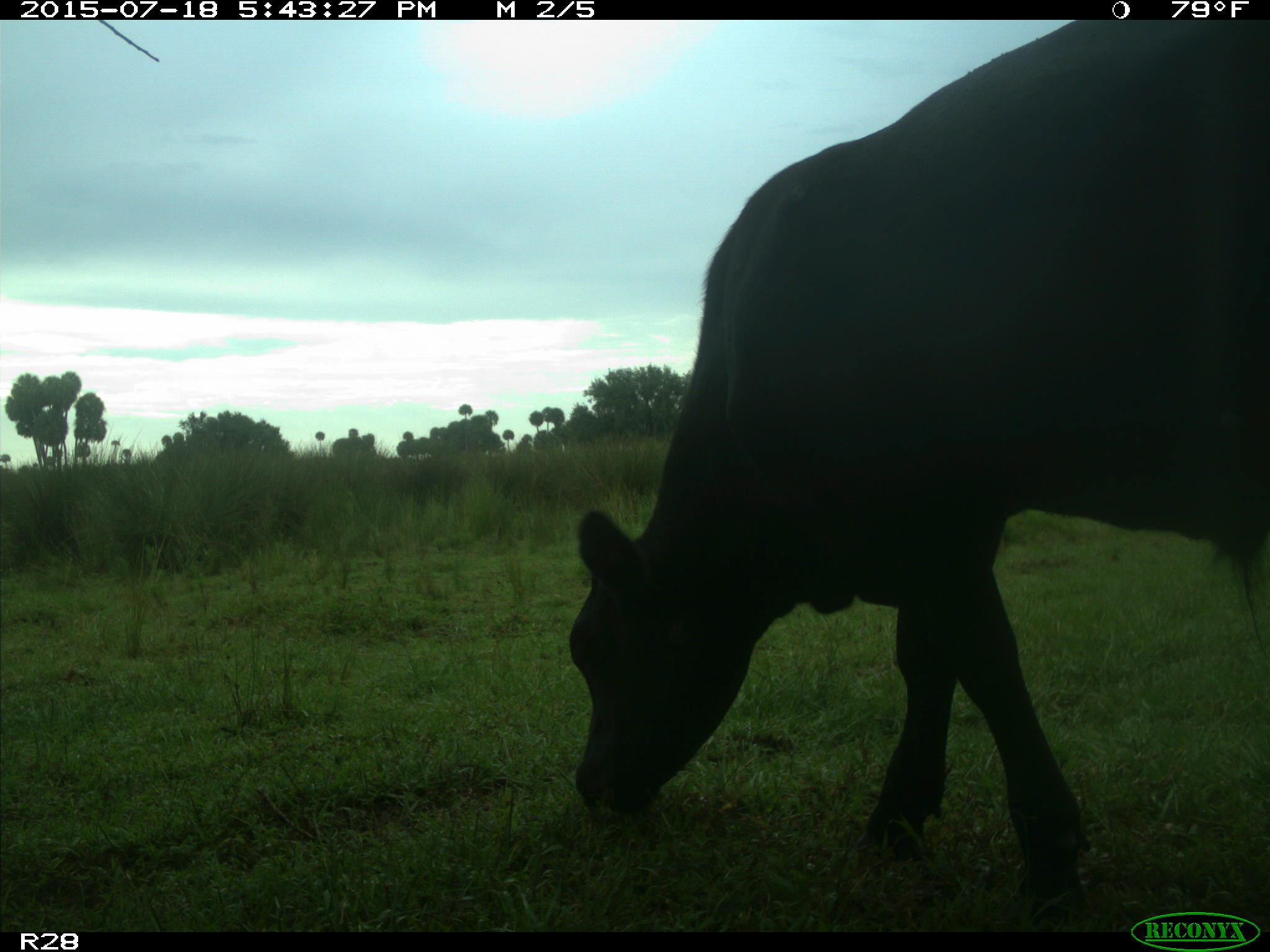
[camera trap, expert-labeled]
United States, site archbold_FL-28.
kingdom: Animalia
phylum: Chordata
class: Mammalia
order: Artiodactyla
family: Bovidae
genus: Bos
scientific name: Bos taurus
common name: domestic cow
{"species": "Bos taurus (domestic cow)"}